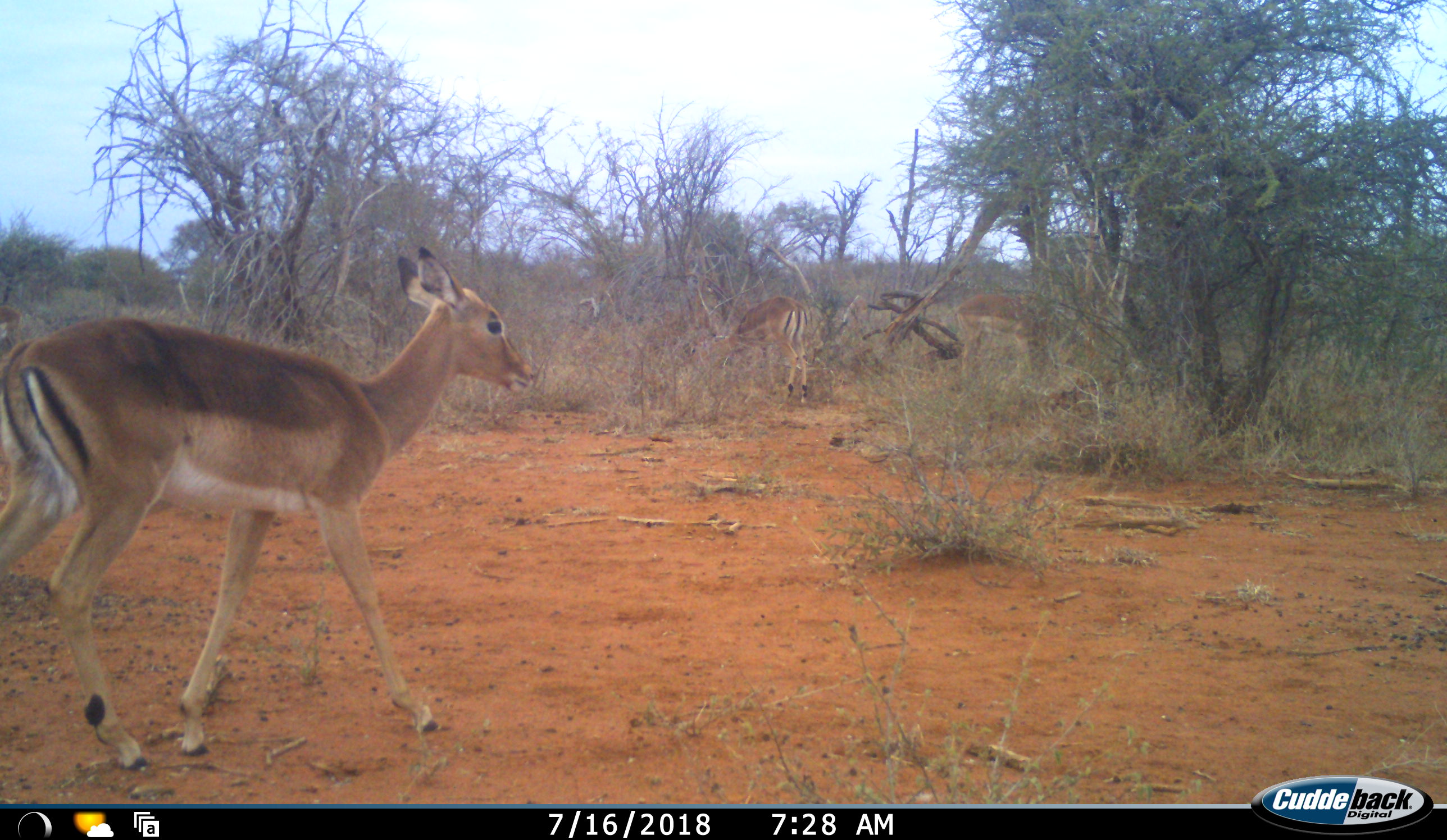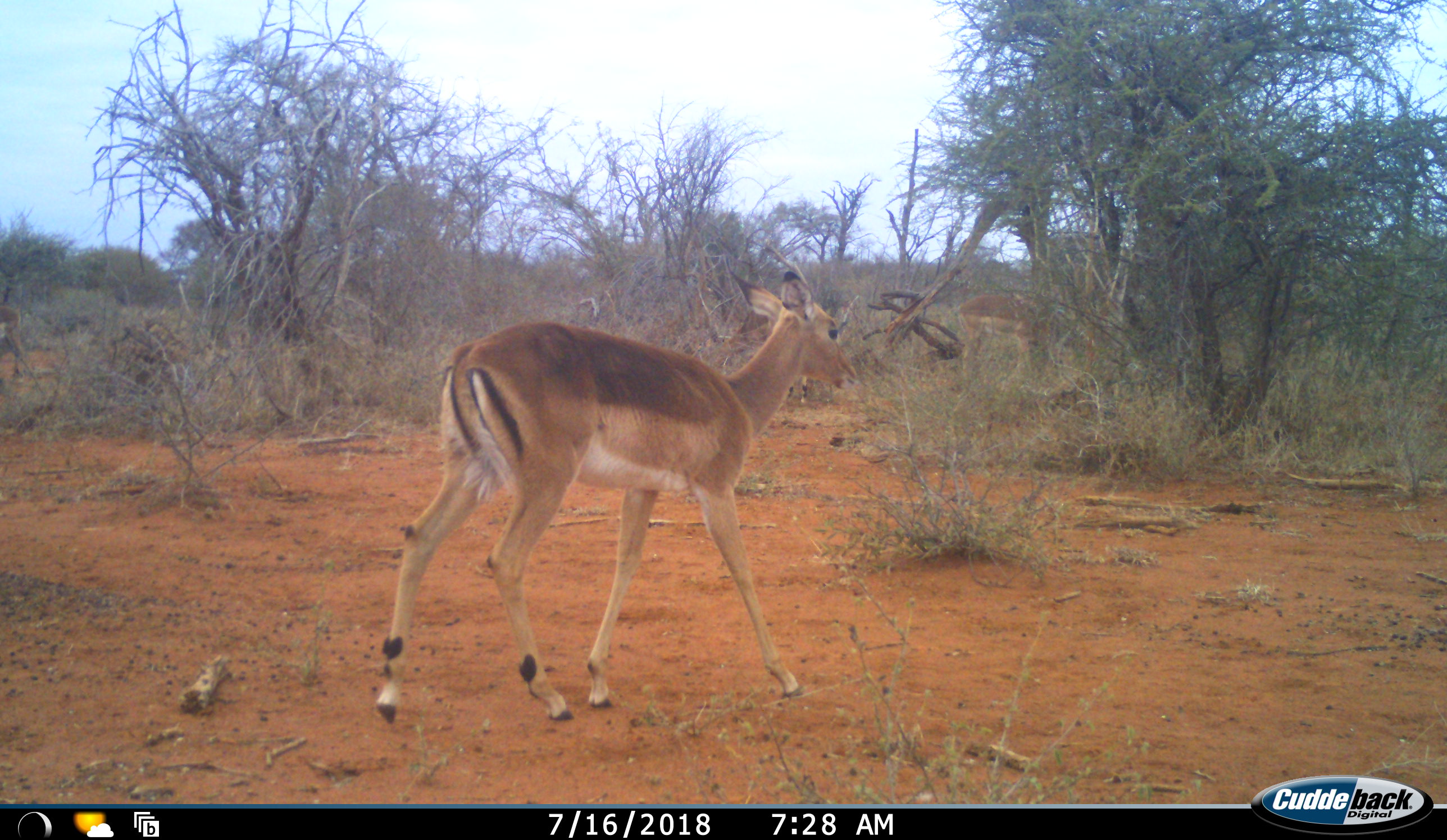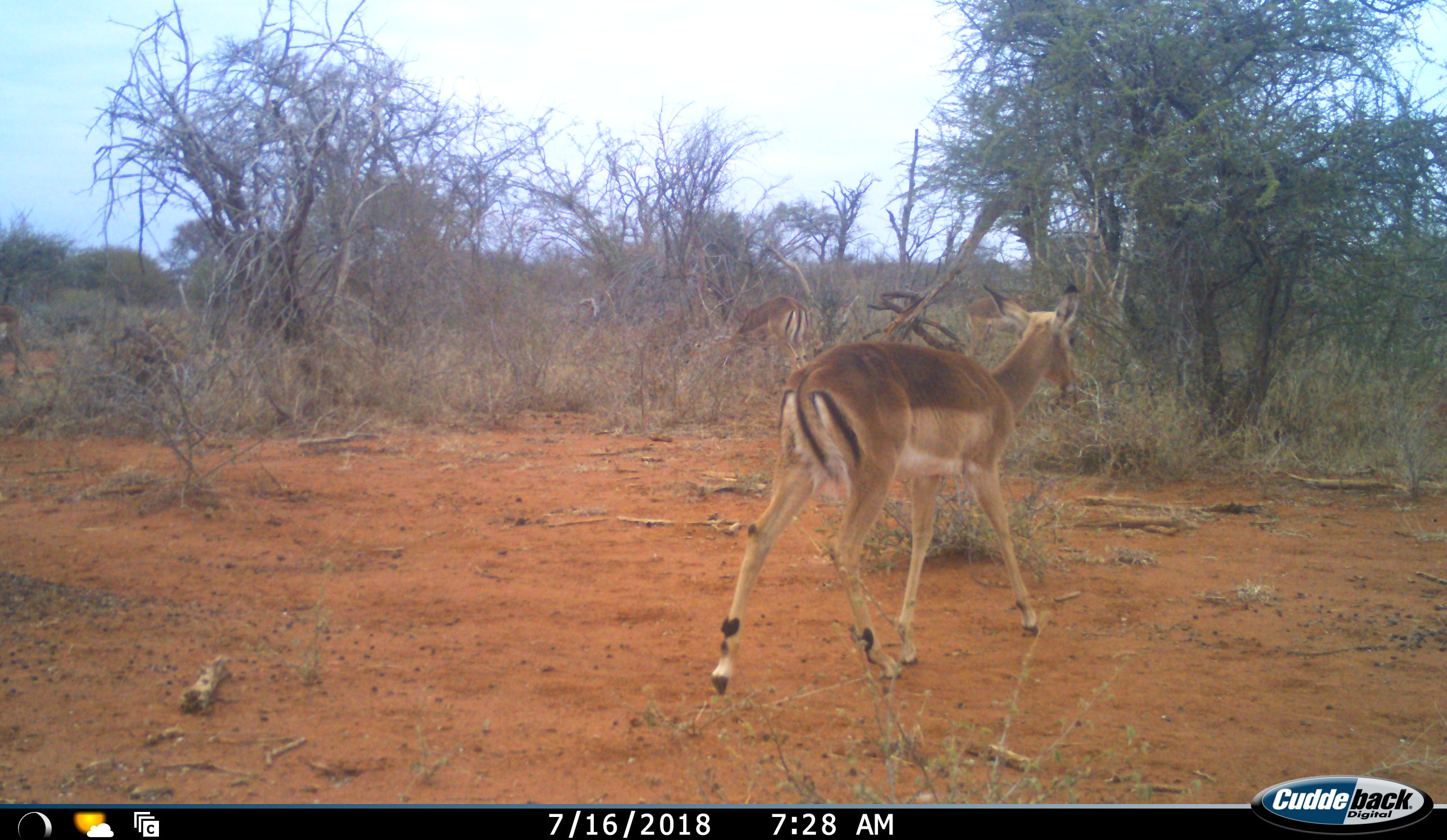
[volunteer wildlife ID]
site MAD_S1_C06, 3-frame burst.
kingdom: Animalia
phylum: Chordata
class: Mammalia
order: Artiodactyla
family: Bovidae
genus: Aepyceros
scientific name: Aepyceros melampus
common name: impala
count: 4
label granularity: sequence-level